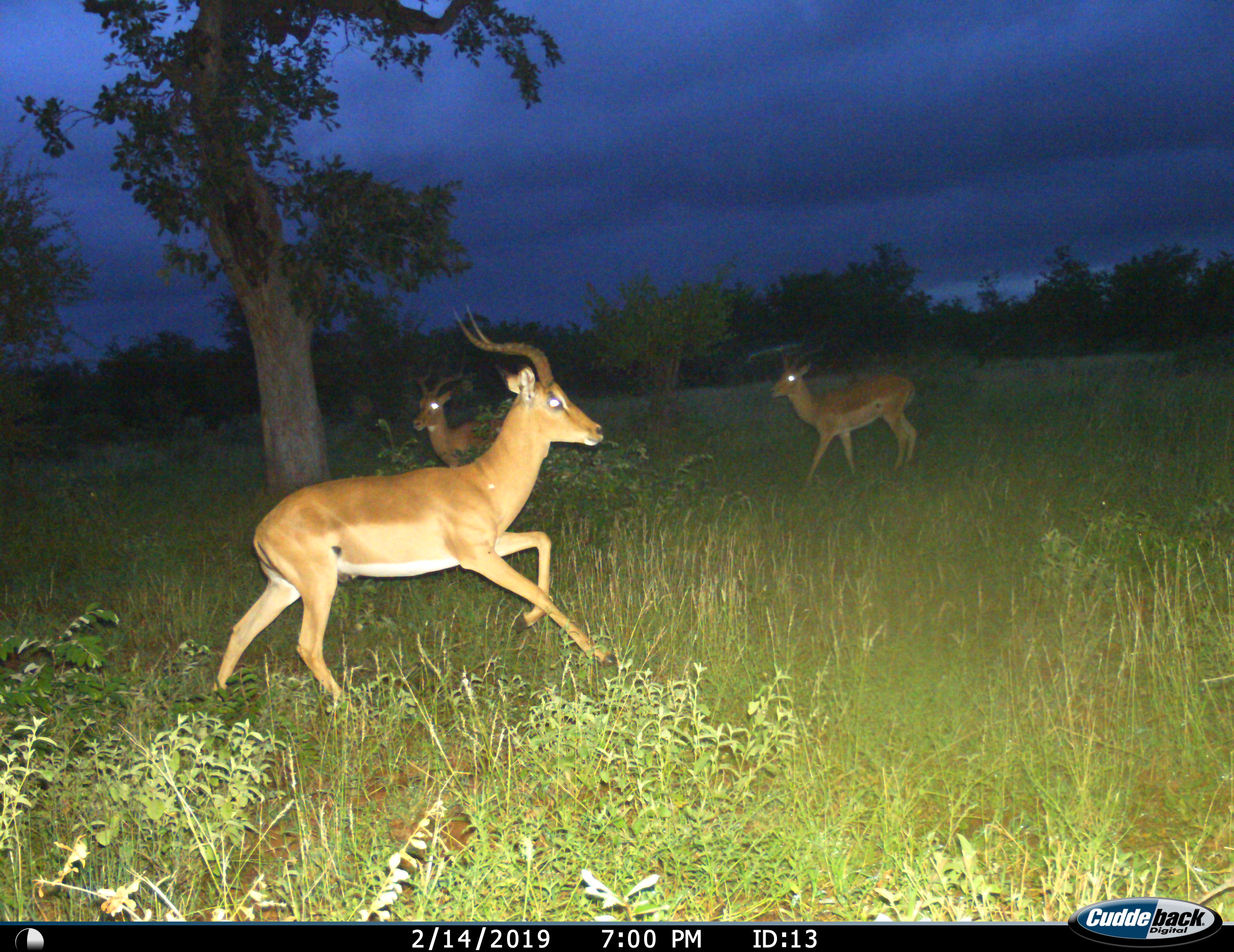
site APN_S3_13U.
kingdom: Animalia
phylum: Chordata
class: Mammalia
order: Artiodactyla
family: Bovidae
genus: Aepyceros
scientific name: Aepyceros melampus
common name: impala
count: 3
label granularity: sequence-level